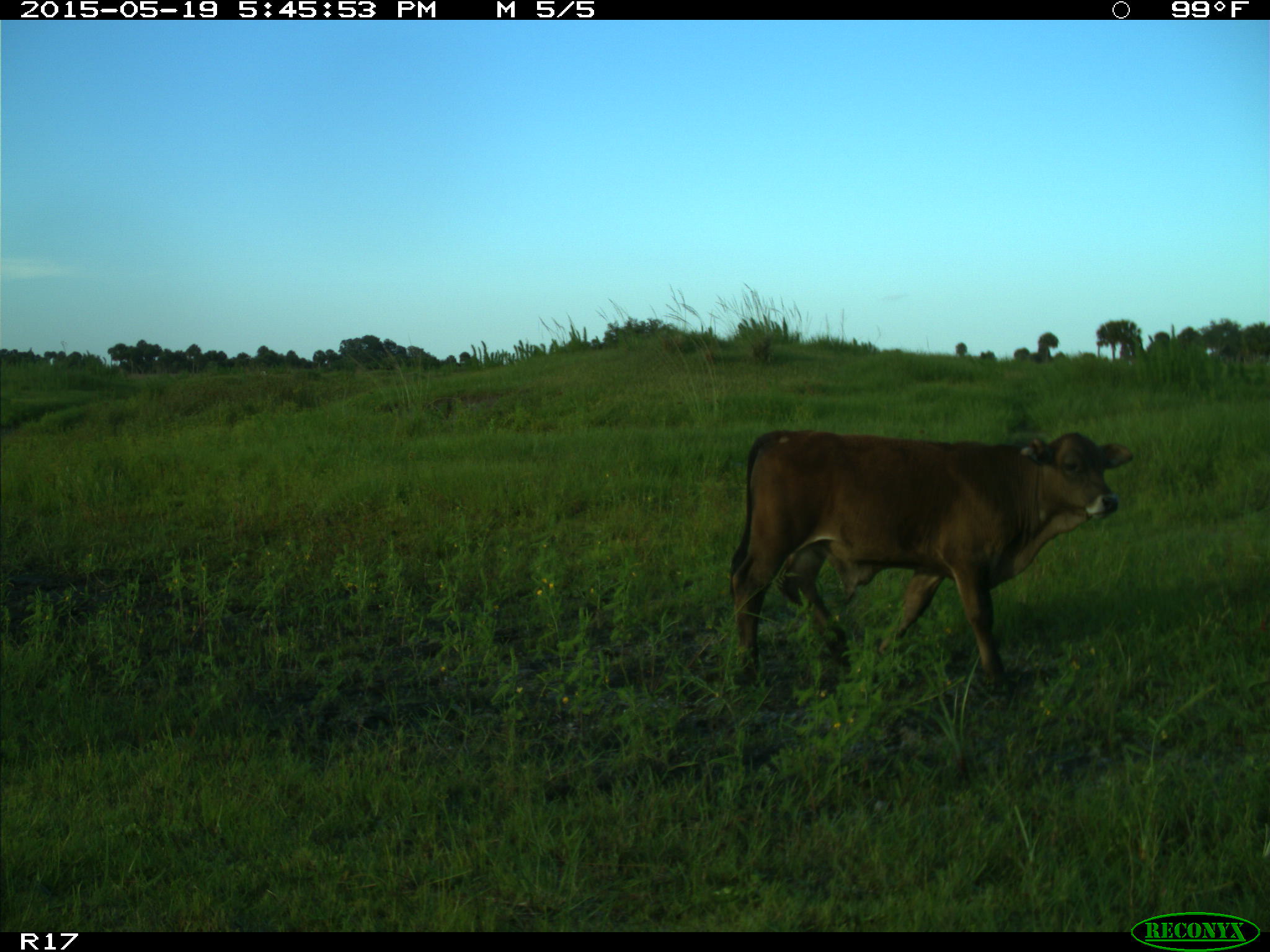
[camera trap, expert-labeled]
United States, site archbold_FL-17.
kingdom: Animalia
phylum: Chordata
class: Mammalia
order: Artiodactyla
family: Bovidae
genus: Bos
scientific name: Bos taurus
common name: domestic cow